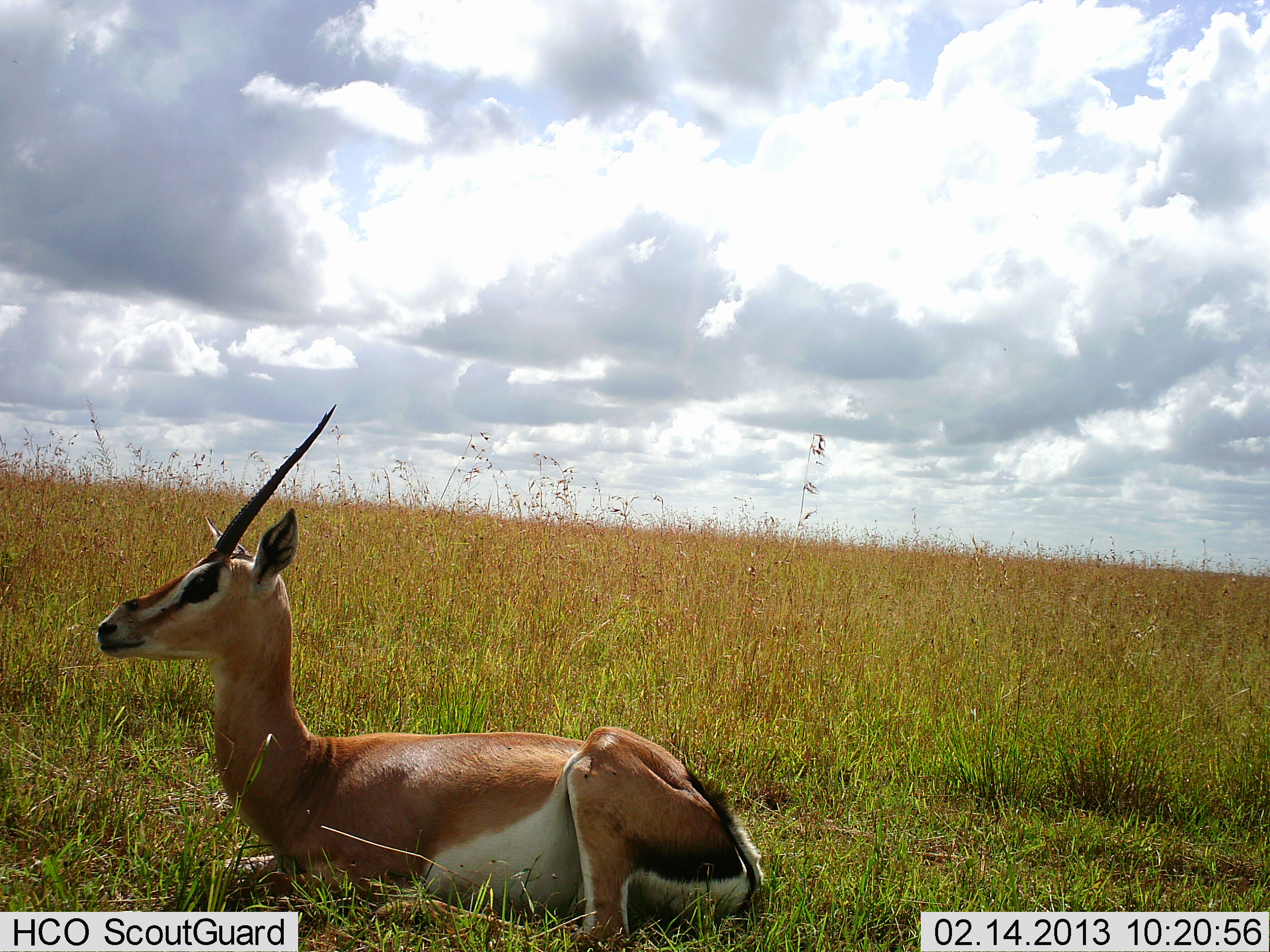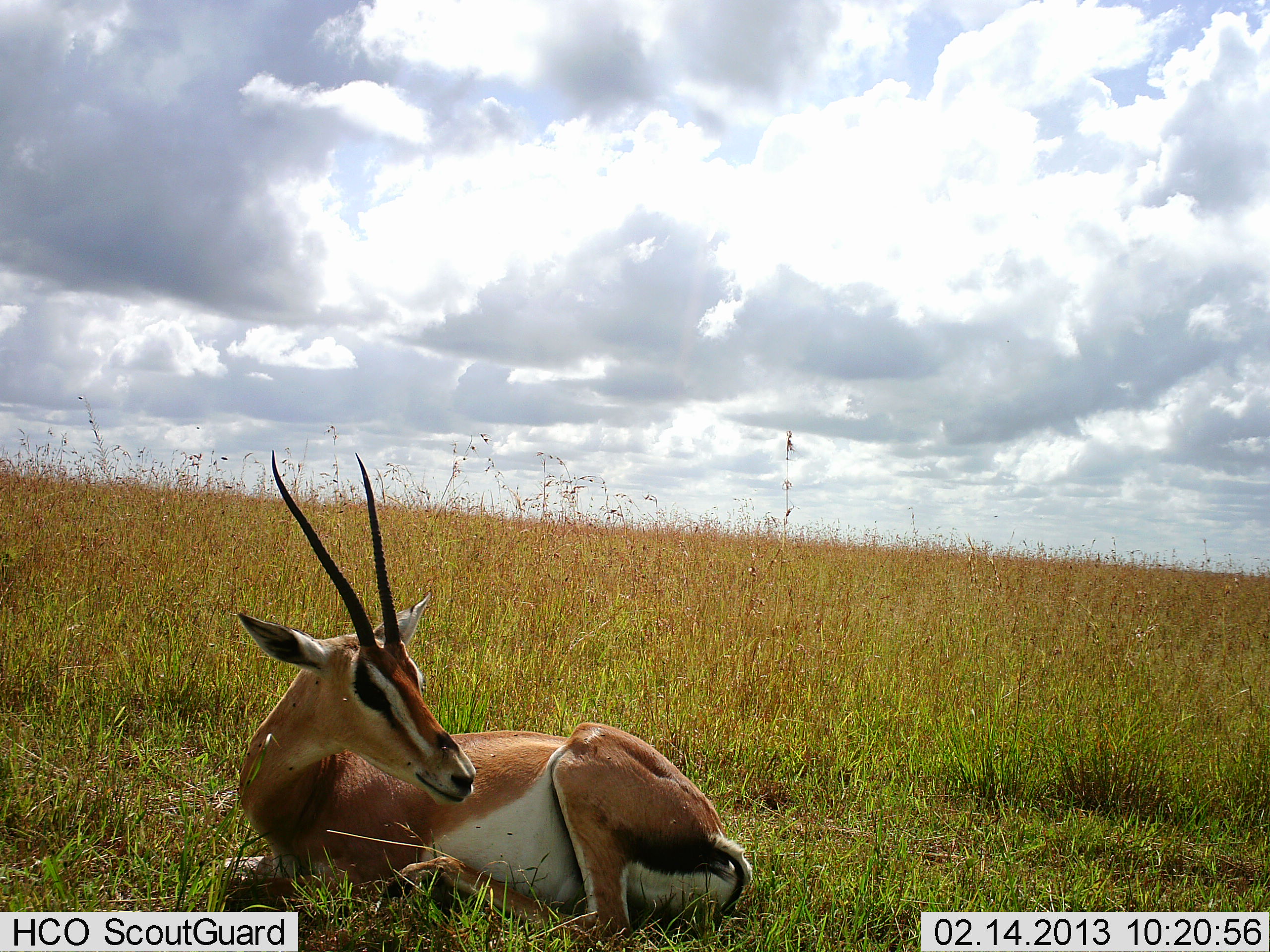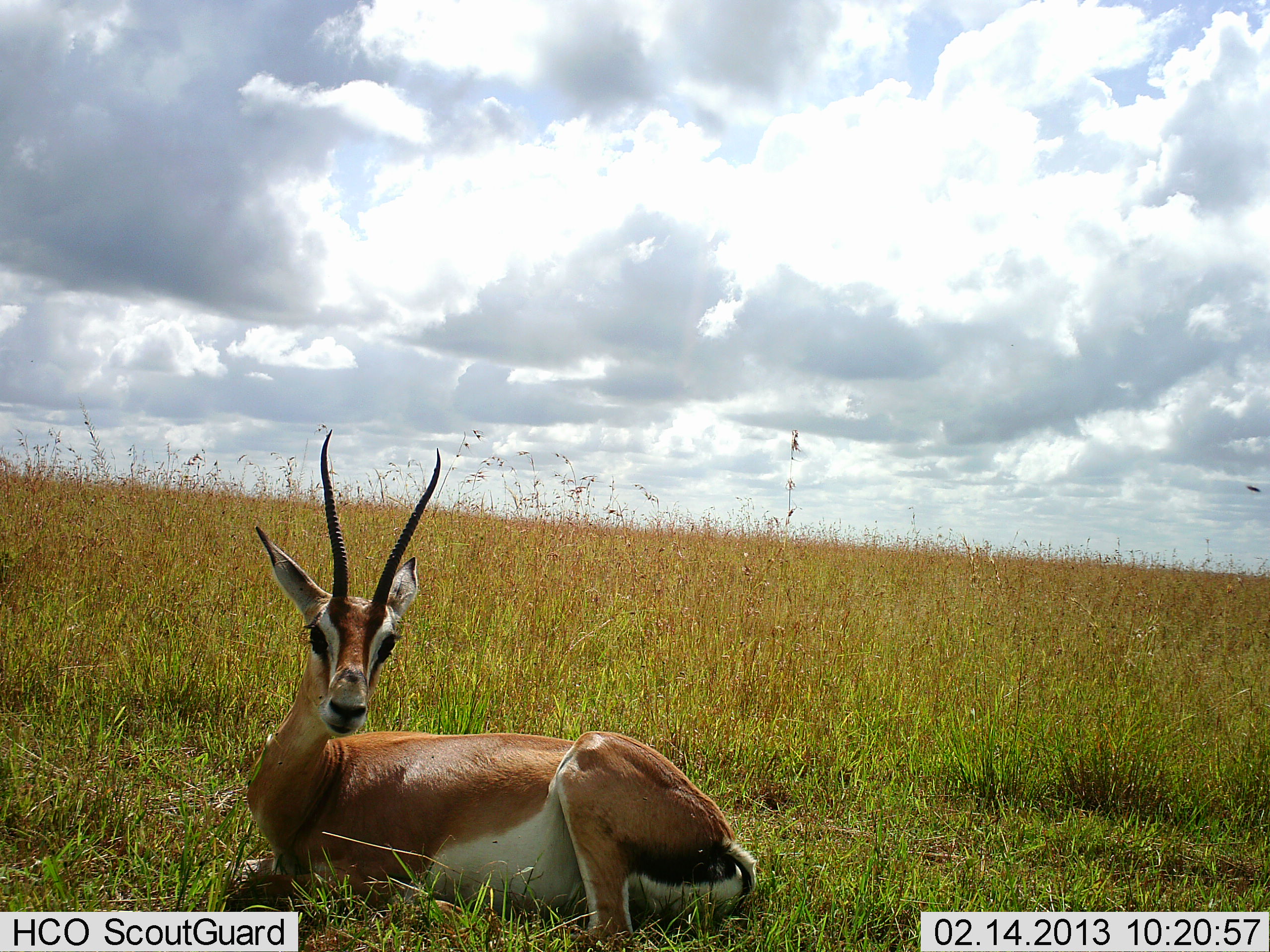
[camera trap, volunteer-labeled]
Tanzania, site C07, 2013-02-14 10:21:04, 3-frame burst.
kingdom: Animalia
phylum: Chordata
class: Mammalia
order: Artiodactyla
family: Bovidae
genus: Nanger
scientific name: Nanger granti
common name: grant's gazelle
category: gazellegrants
Gazellegrants (grant's gazelle) (Nanger granti), count 1. Behavior (volunteer vote fractions): standing 0%, resting 100%, moving 0%, interacting 0%. Young present (vote fraction): 0%. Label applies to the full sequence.